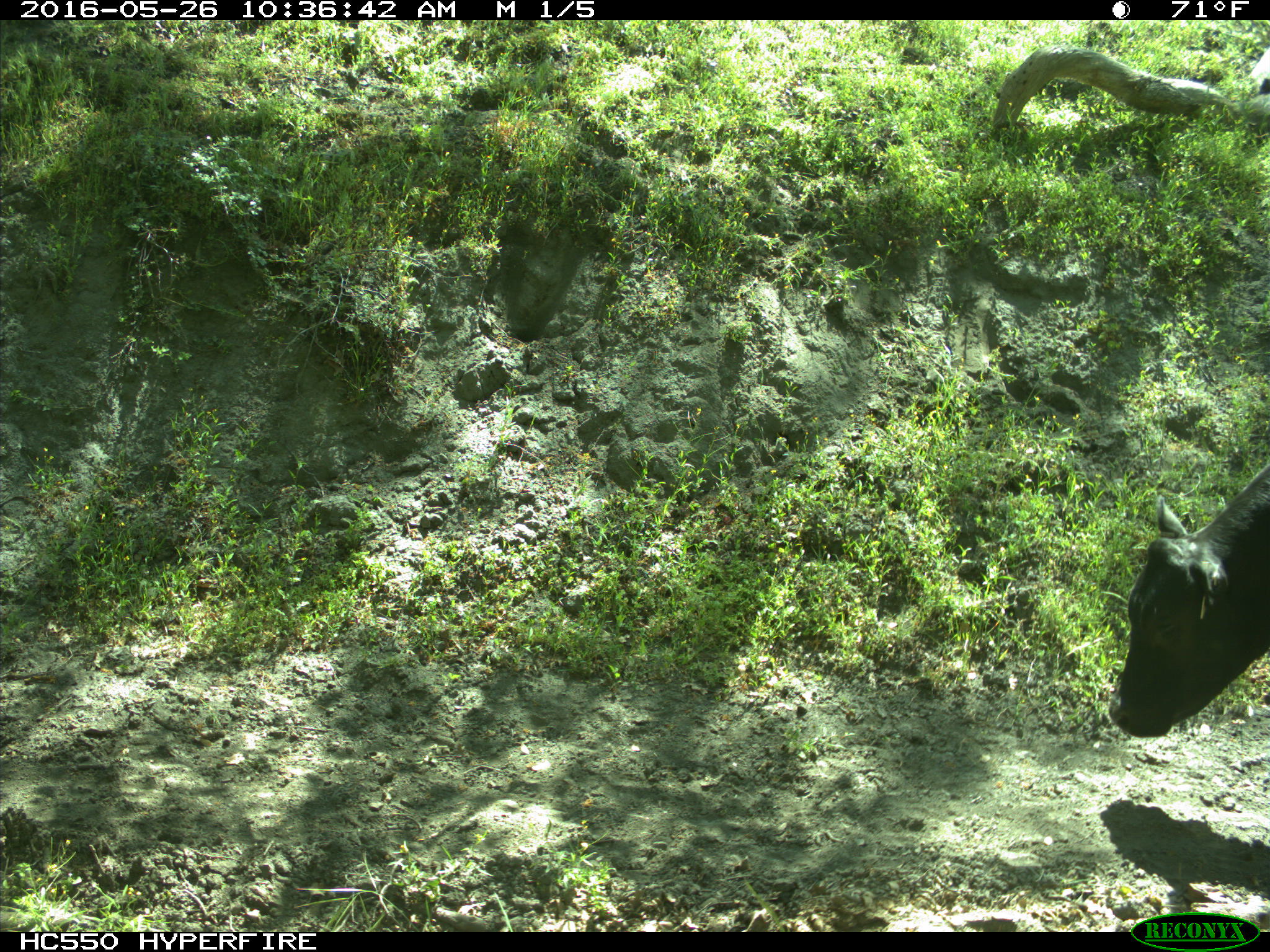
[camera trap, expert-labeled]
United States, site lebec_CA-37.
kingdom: Animalia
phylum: Chordata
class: Mammalia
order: Artiodactyla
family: Bovidae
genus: Bos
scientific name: Bos taurus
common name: domestic cow